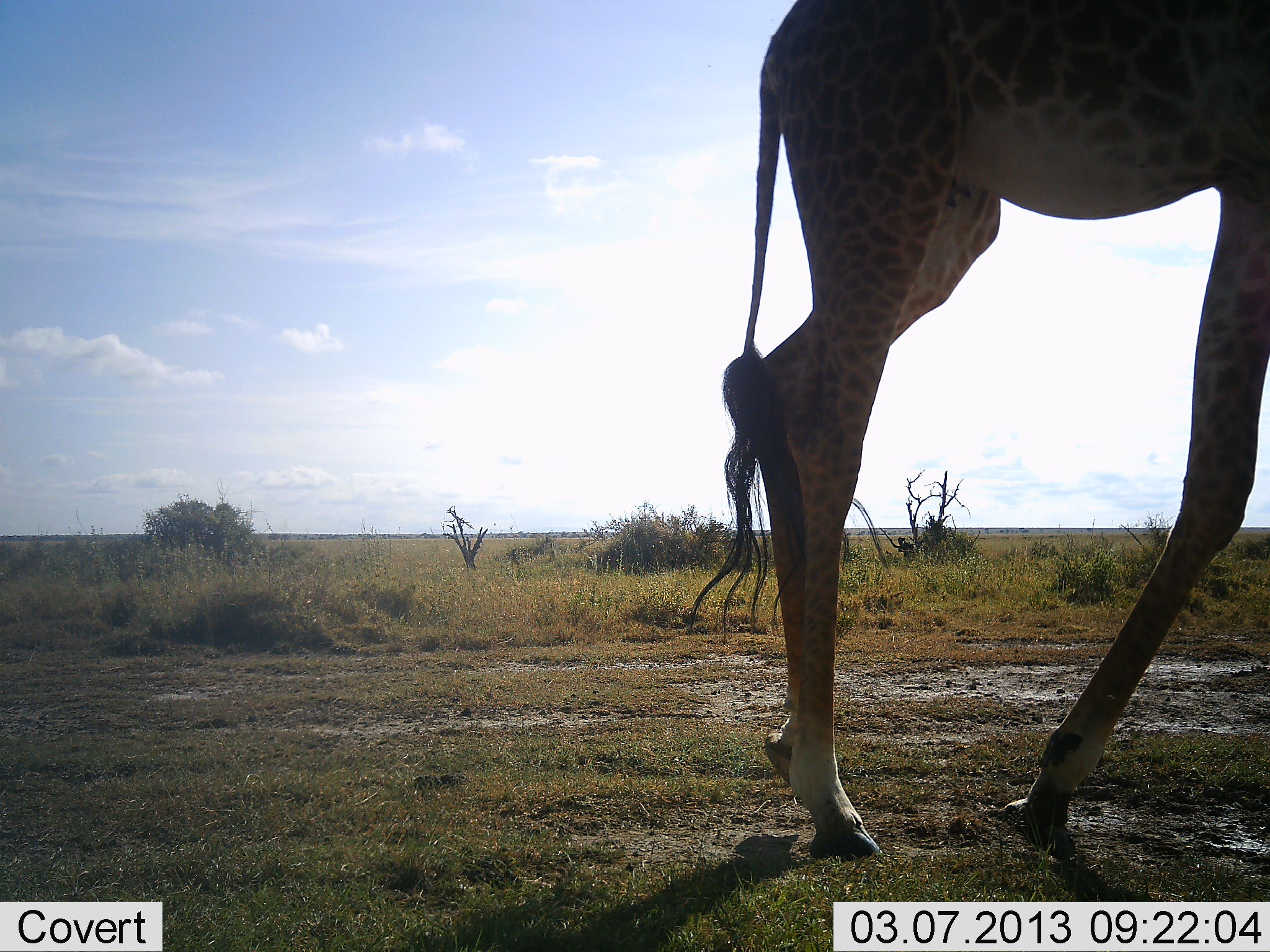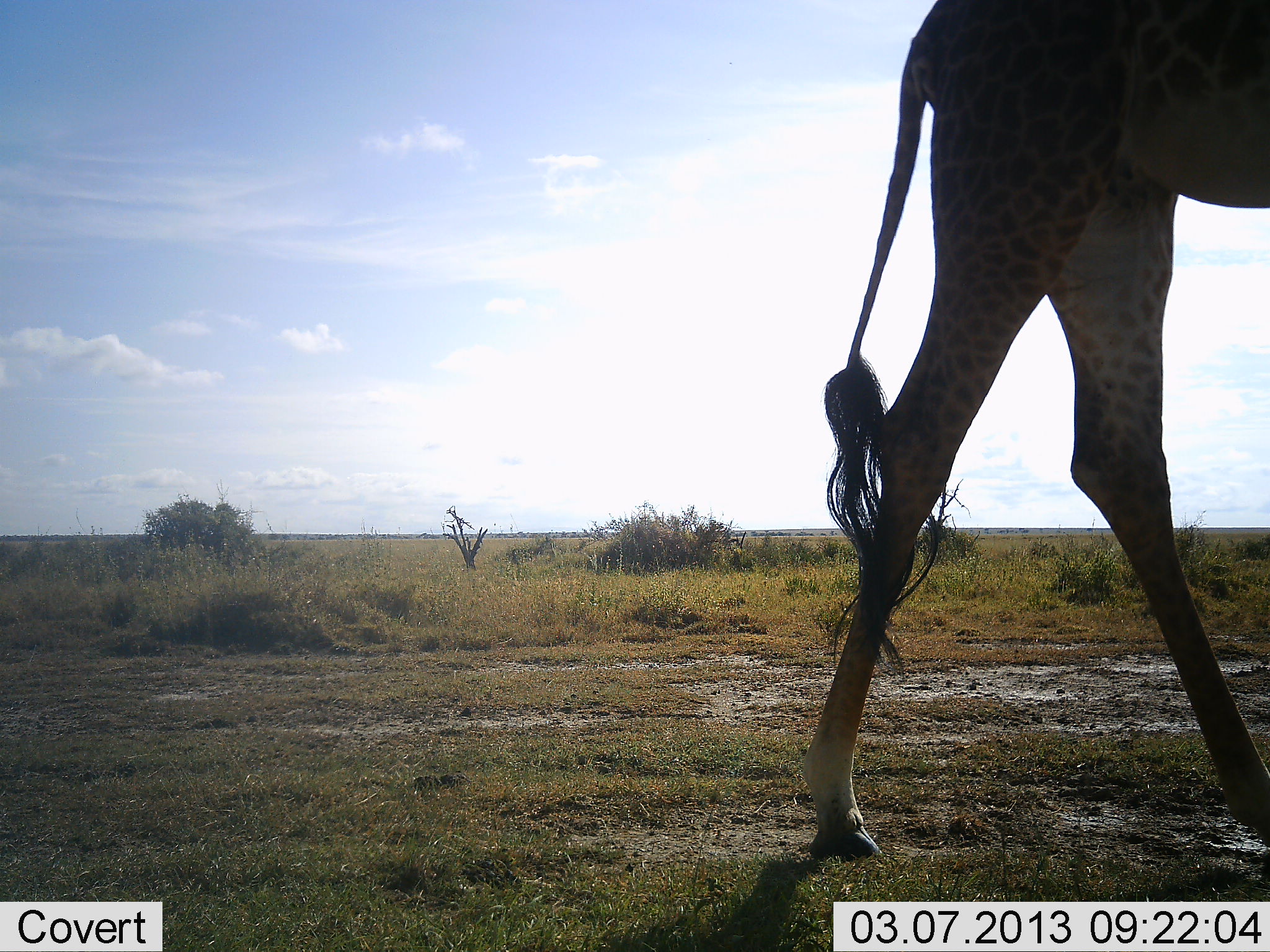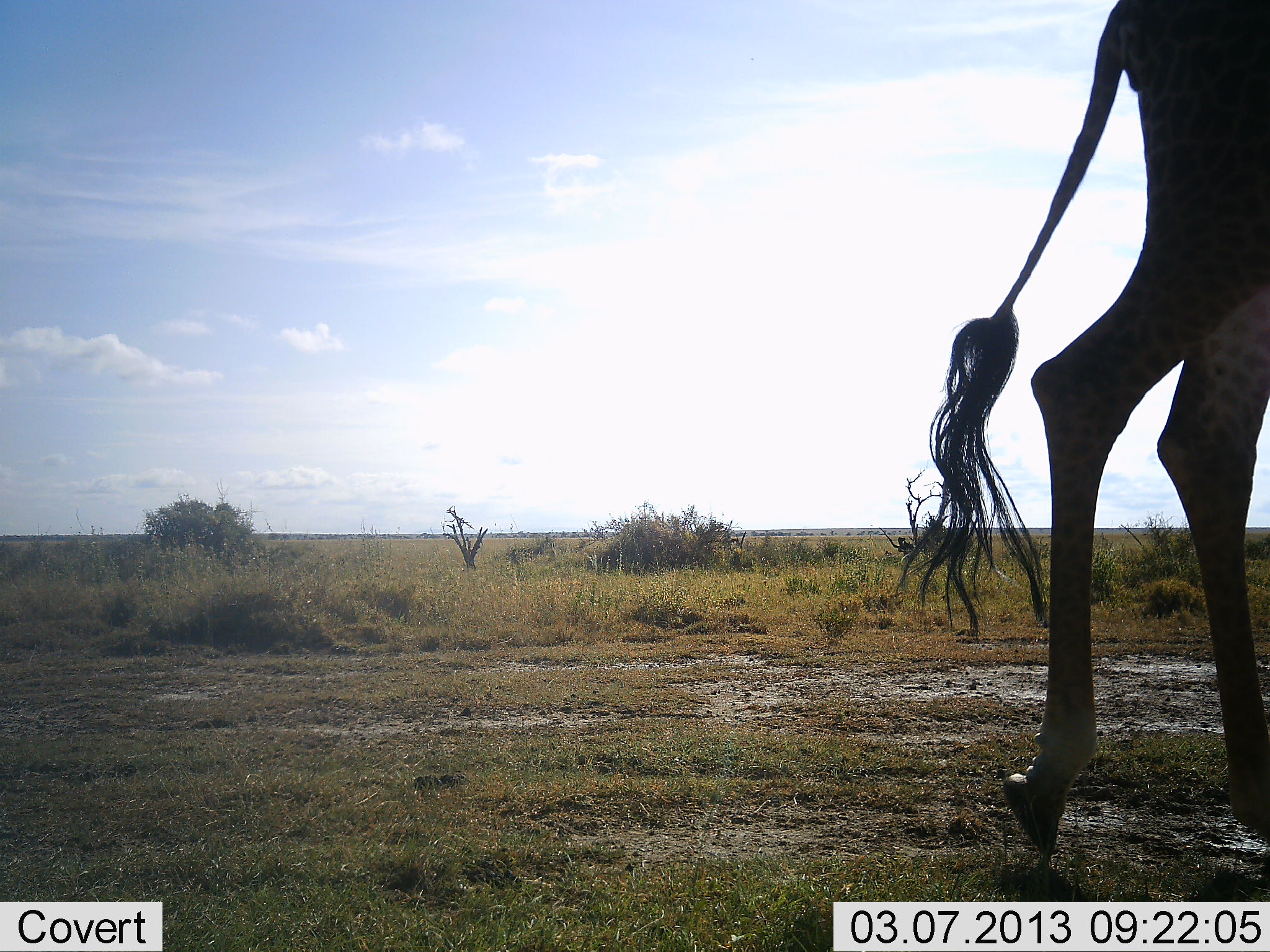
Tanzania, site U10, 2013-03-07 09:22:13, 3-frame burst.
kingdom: Animalia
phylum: Chordata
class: Mammalia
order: Artiodactyla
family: Giraffidae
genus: Giraffa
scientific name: Giraffa camelopardalis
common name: giraffe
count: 1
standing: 5%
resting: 0%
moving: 100%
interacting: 0%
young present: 0%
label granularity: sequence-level